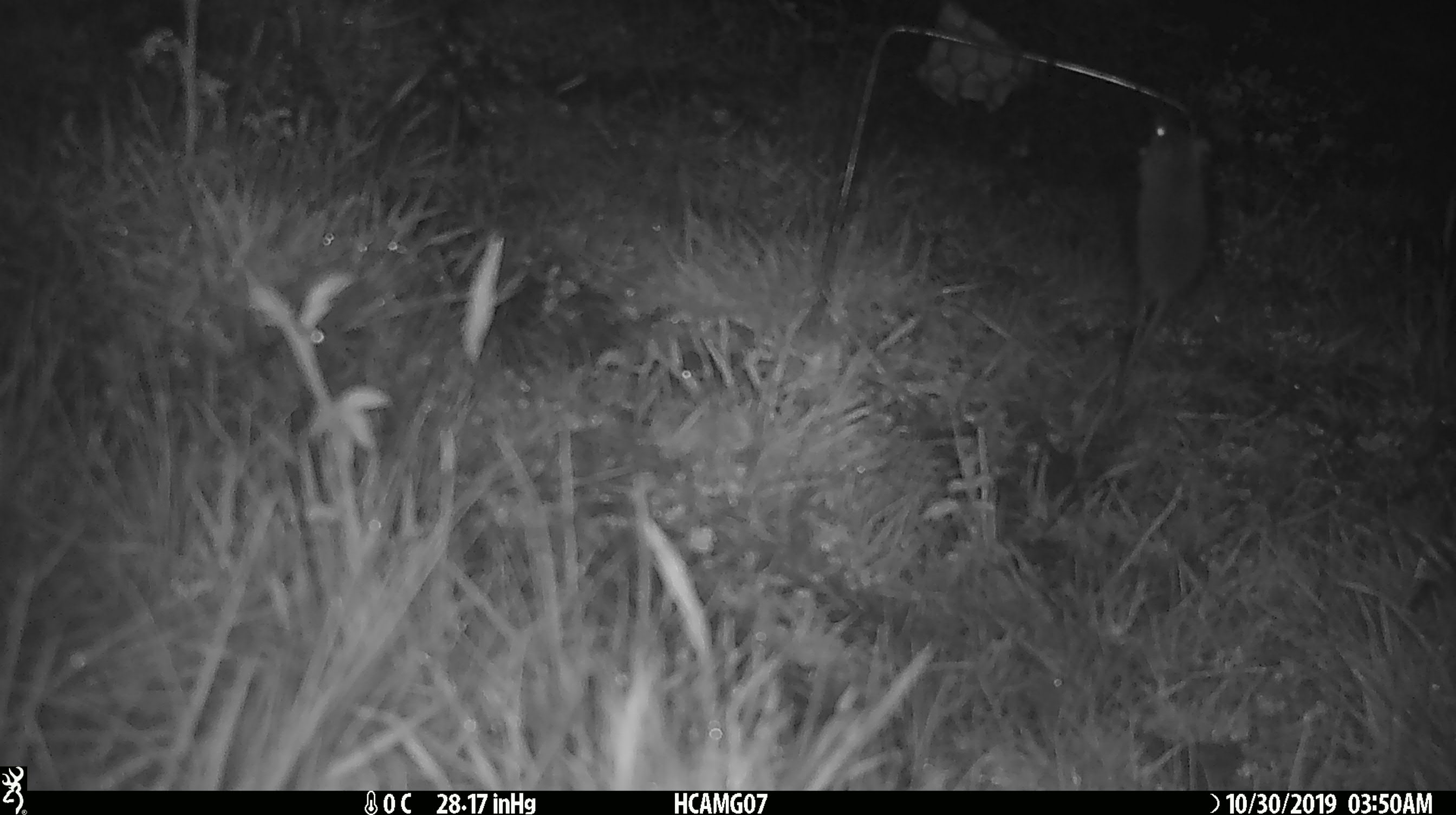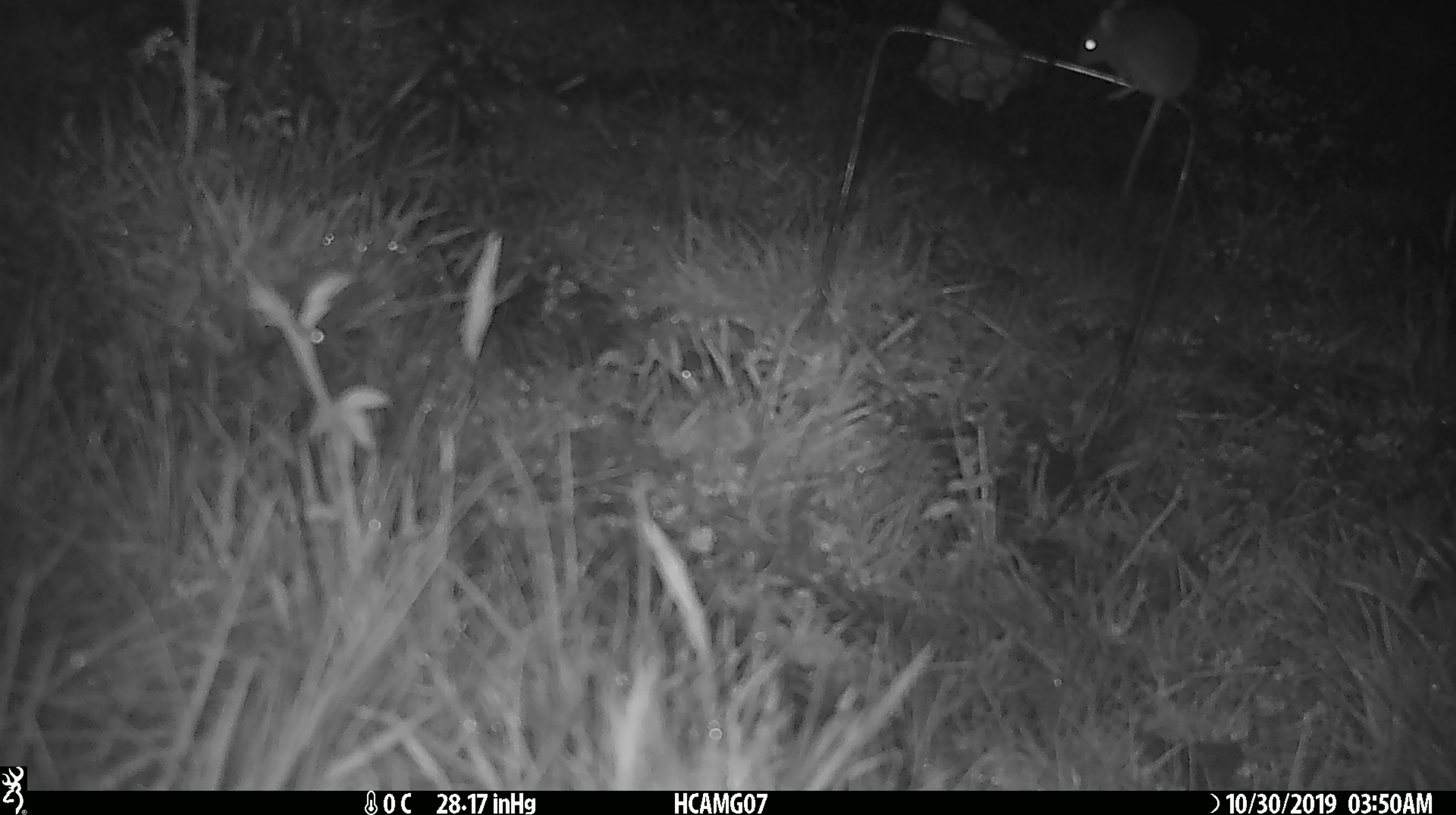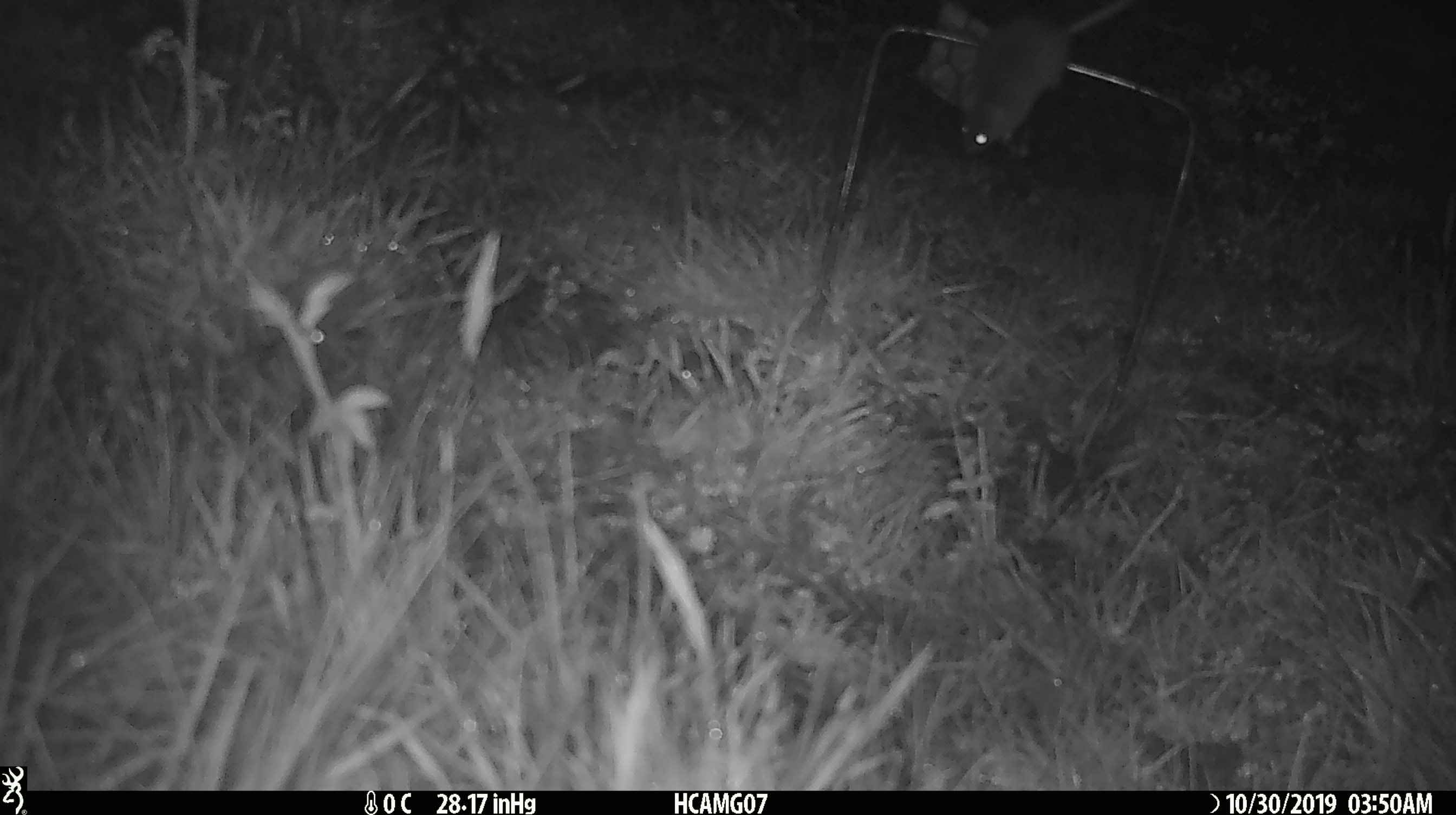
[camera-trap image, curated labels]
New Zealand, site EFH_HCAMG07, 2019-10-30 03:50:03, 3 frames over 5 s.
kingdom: Animalia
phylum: Chordata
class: Mammalia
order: Rodentia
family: Muridae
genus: Mus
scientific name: Mus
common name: mouse